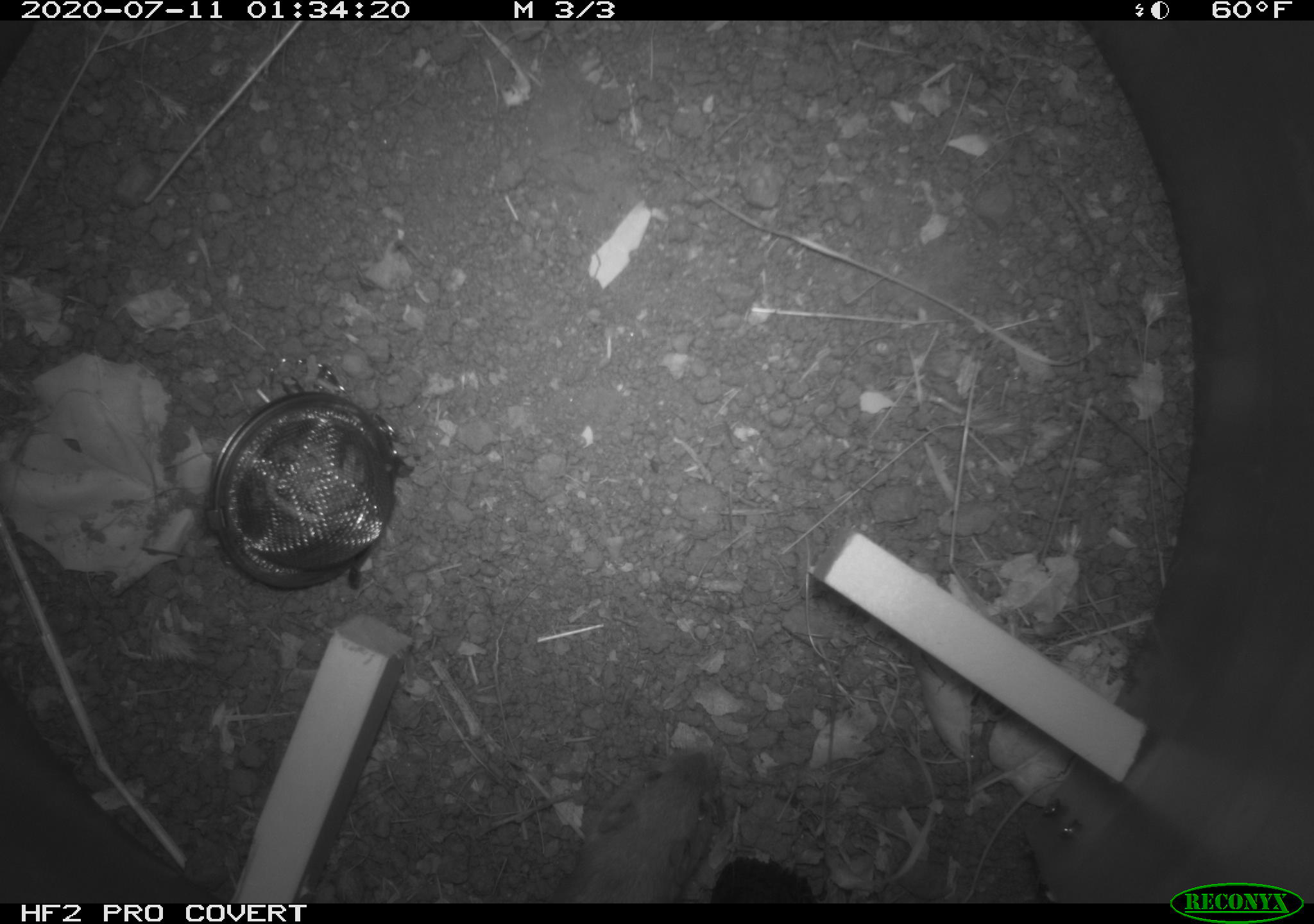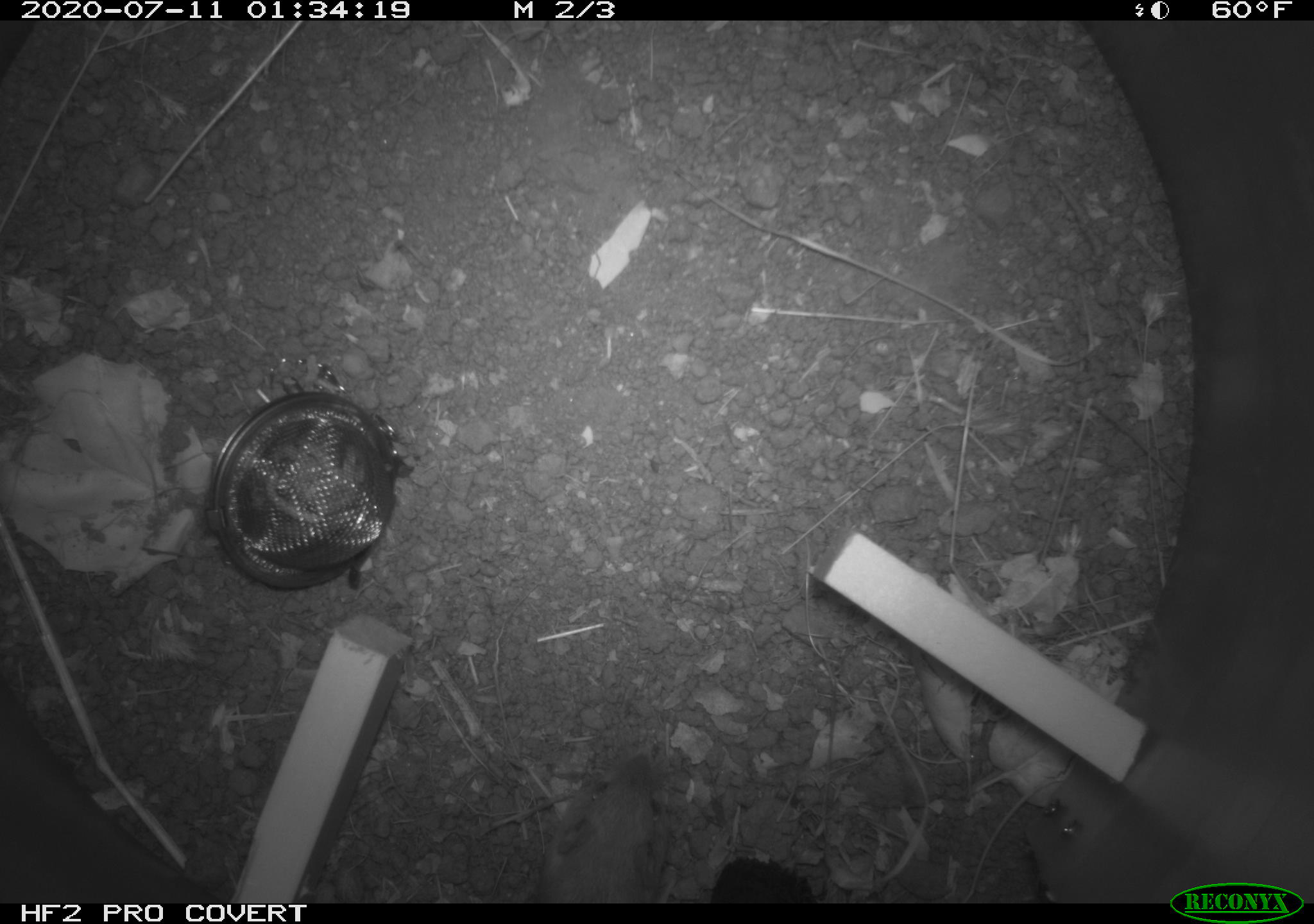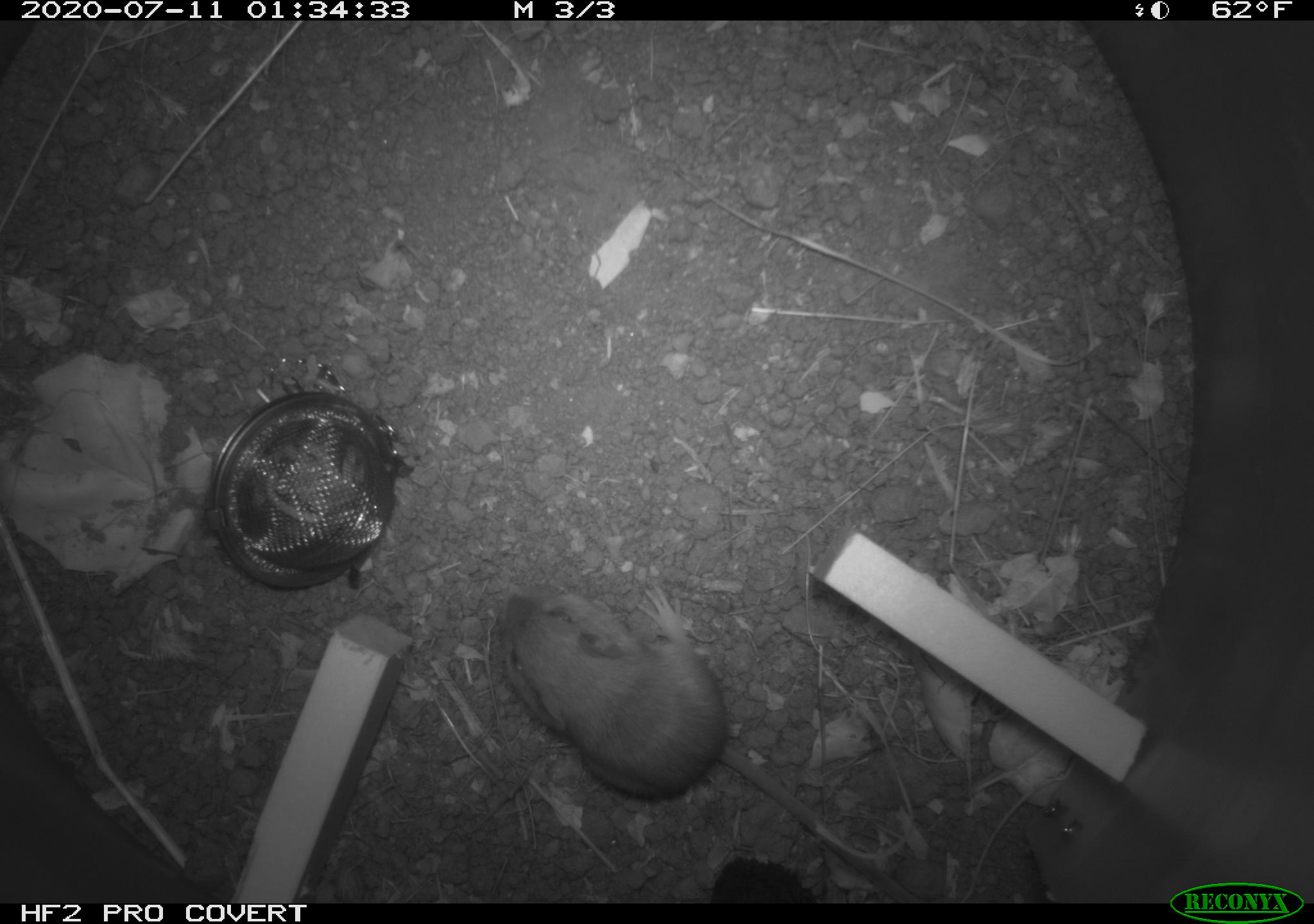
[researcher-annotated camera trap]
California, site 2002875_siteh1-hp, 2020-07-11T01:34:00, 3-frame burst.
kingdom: Animalia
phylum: Chordata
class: Mammalia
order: Rodentia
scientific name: Rodentia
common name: rodent